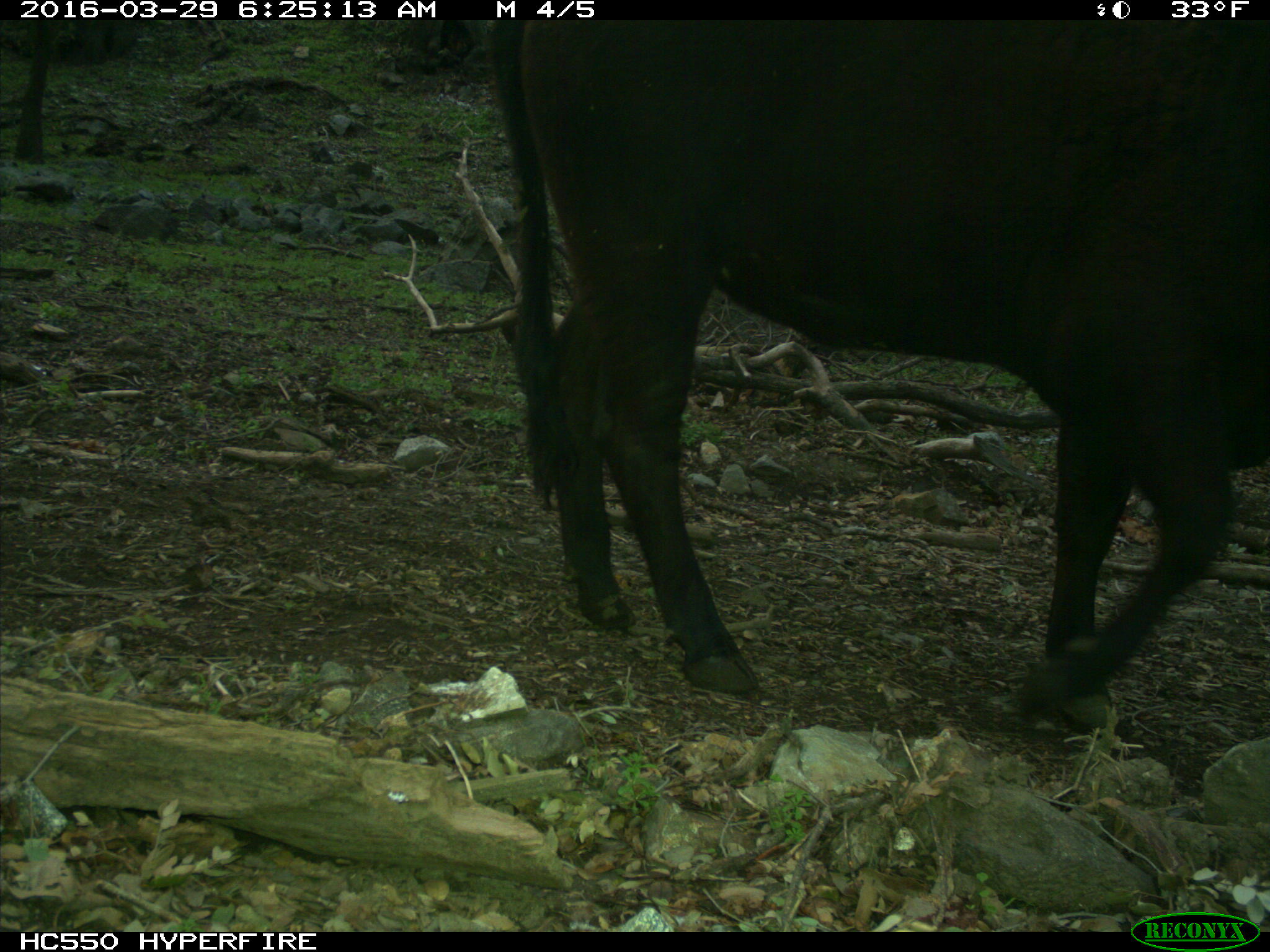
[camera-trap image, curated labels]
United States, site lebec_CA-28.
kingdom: Animalia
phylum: Chordata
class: Mammalia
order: Artiodactyla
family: Bovidae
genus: Bos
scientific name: Bos taurus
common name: domestic cow